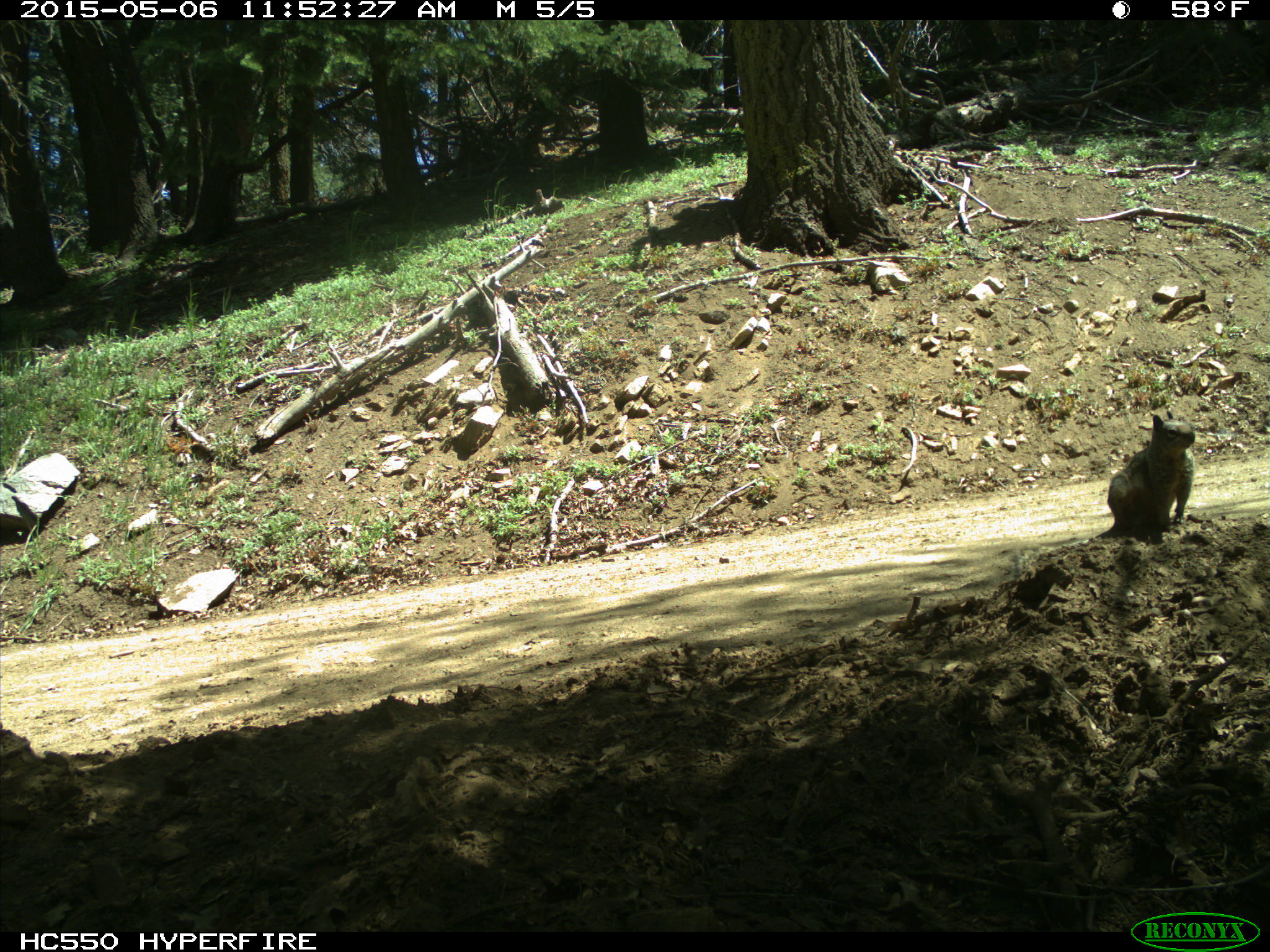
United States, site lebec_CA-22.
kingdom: Animalia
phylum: Chordata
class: Mammalia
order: Rodentia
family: Sciuridae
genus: Otospermophilus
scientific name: Otospermophilus beecheyi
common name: california ground squirrel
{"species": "Otospermophilus beecheyi (california ground squirrel)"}